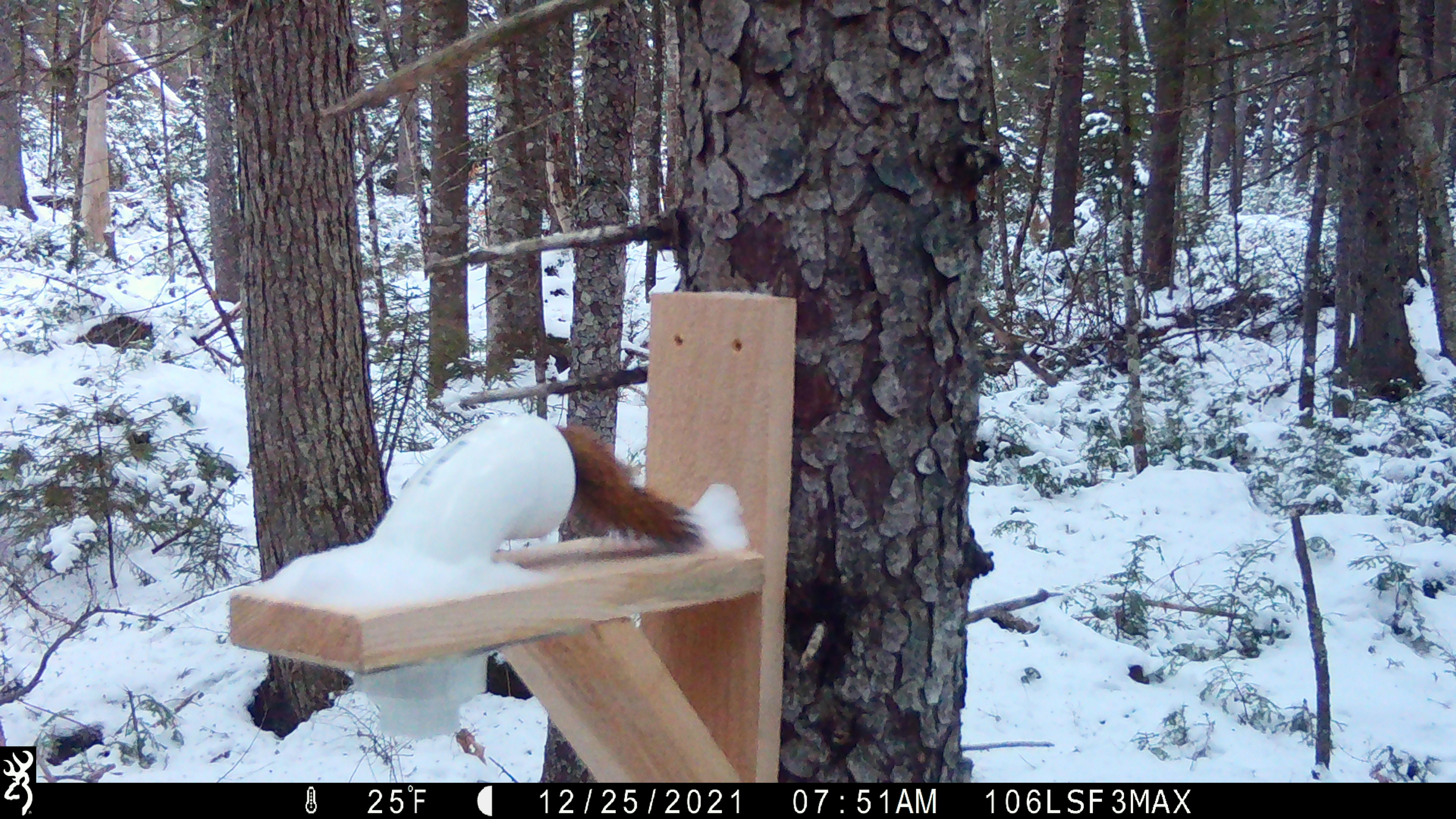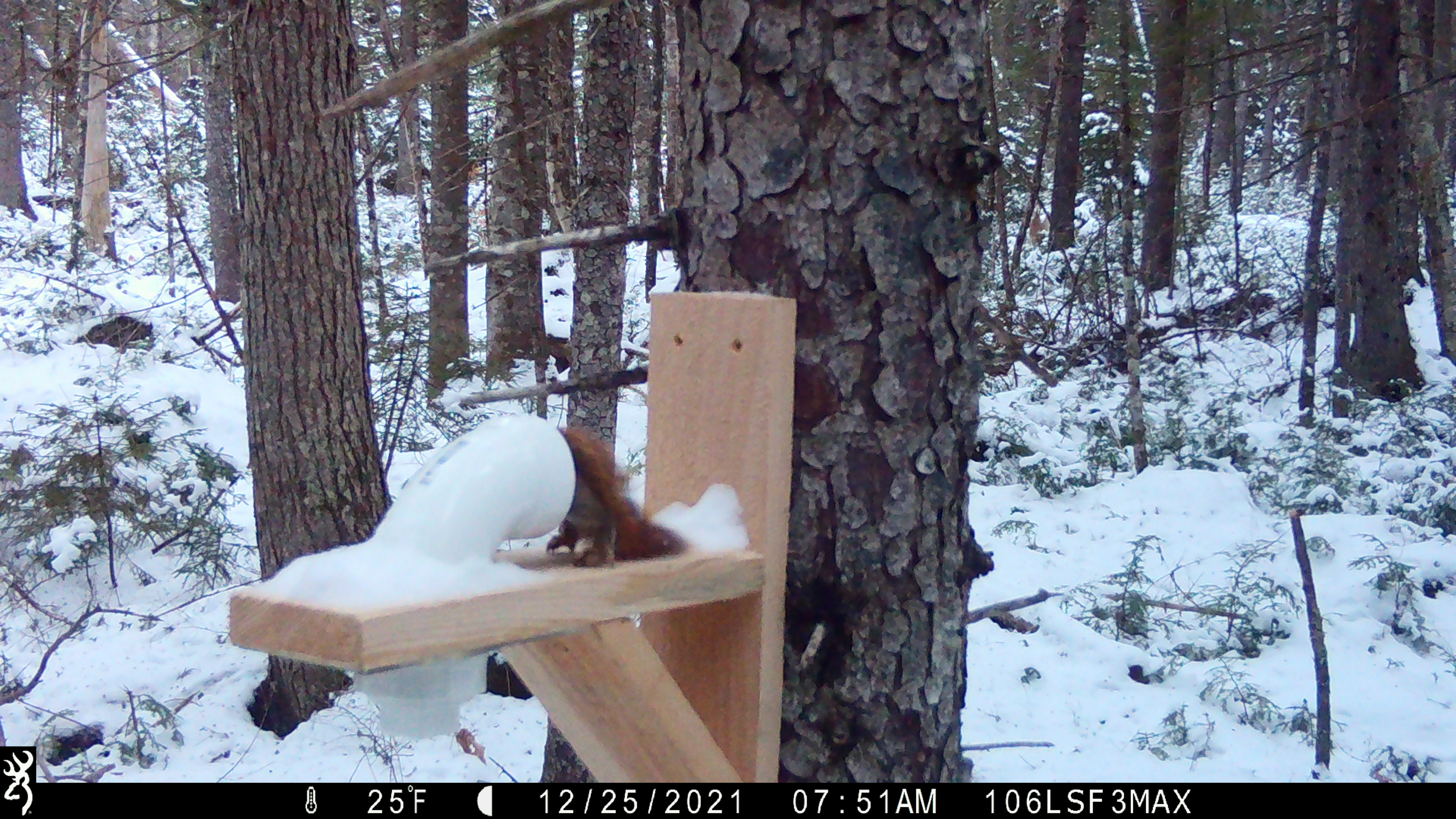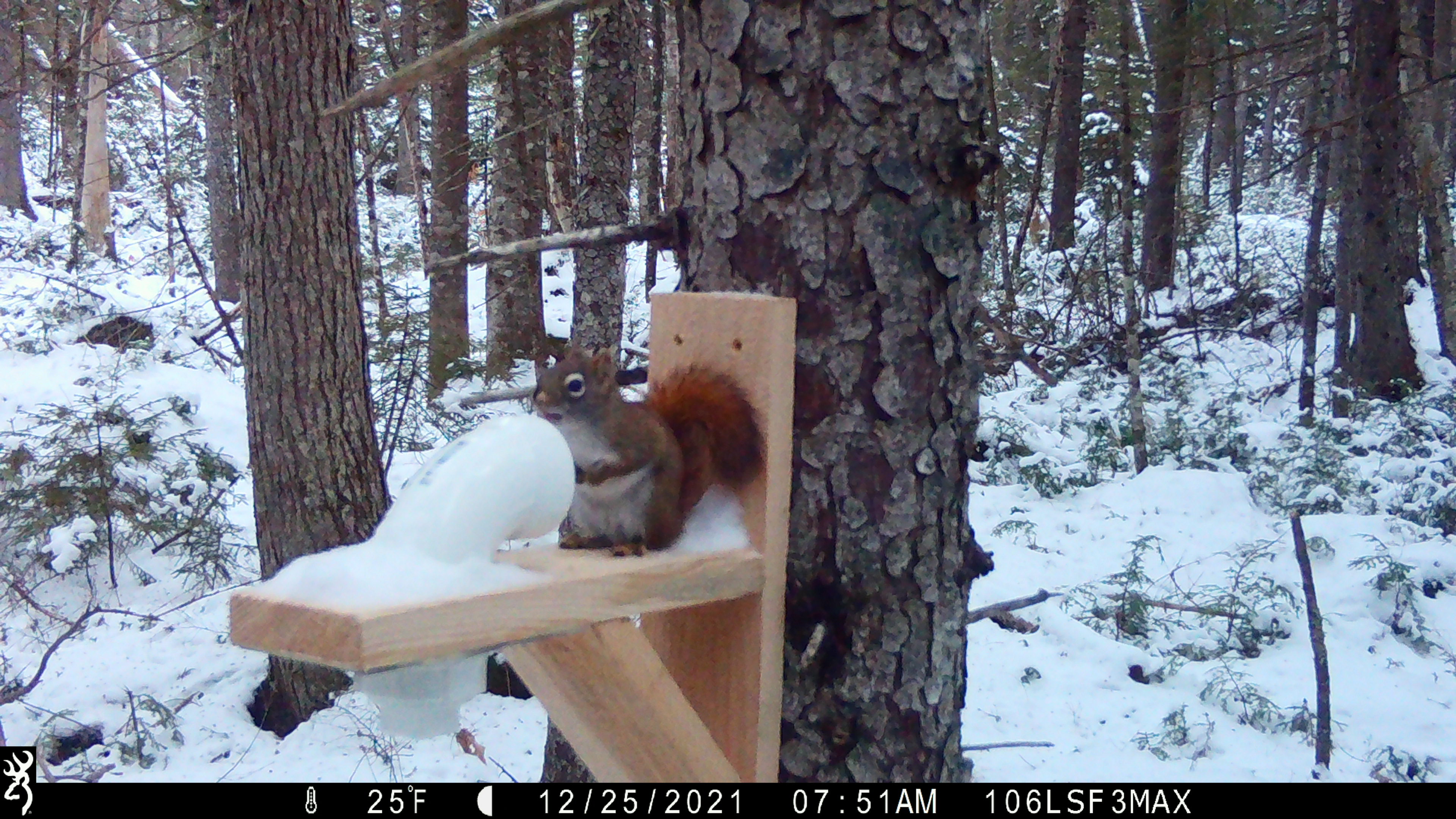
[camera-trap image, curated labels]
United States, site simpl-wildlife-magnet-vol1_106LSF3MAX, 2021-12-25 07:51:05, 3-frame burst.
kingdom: Animalia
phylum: Chordata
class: Mammalia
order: Rodentia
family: Sciuridae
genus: Tamiasciurus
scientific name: Tamiasciurus hudsonicus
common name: red squirrel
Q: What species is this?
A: Red squirrel (Tamiasciurus hudsonicus).